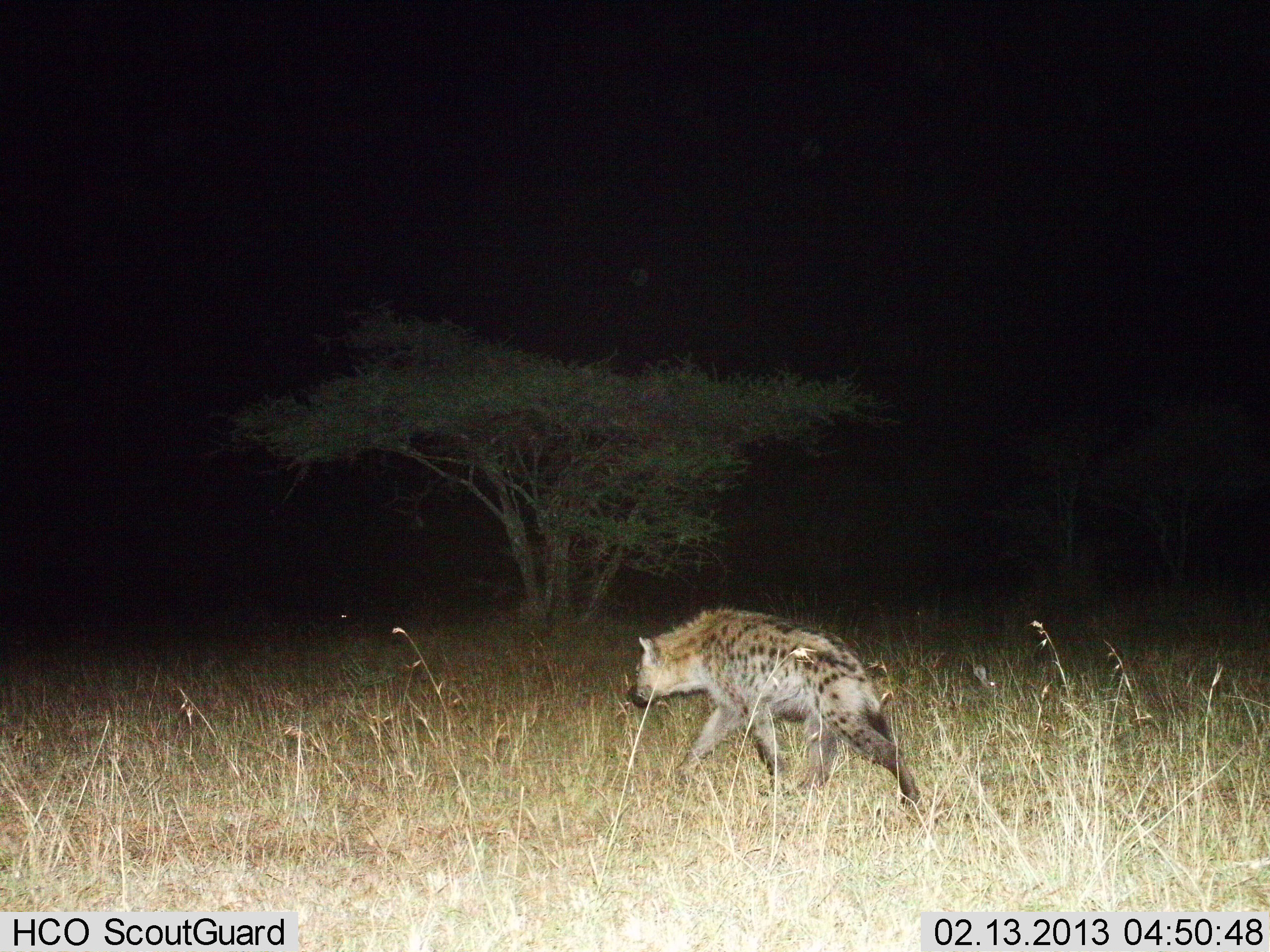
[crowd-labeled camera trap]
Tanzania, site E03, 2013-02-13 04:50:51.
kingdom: Animalia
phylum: Chordata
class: Mammalia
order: Carnivora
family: Hyaenidae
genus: Crocuta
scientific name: Crocuta crocuta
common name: spotted hyena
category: hyenaspotted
Hyenaspotted (spotted hyena) (Crocuta crocuta), count 1. Behavior (volunteer vote fractions): standing 14%, resting 0%, moving 95%, interacting 0%. Young present (vote fraction): 0%. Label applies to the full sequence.